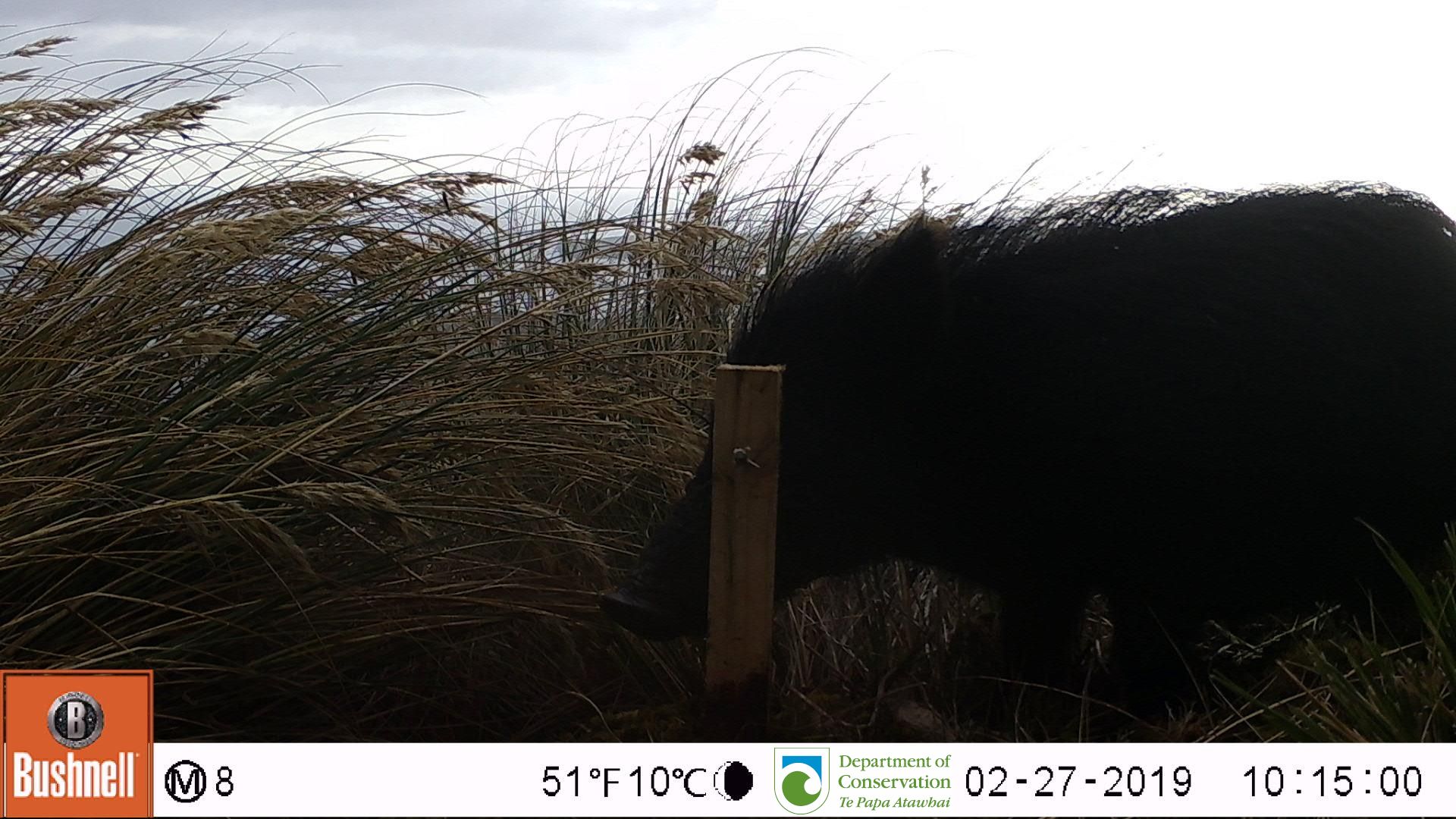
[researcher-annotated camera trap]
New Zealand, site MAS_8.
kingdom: Animalia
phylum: Chordata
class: Mammalia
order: Artiodactyla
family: Suidae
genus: Sus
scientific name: Sus scrofa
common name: pig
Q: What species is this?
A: Pig (Sus scrofa).